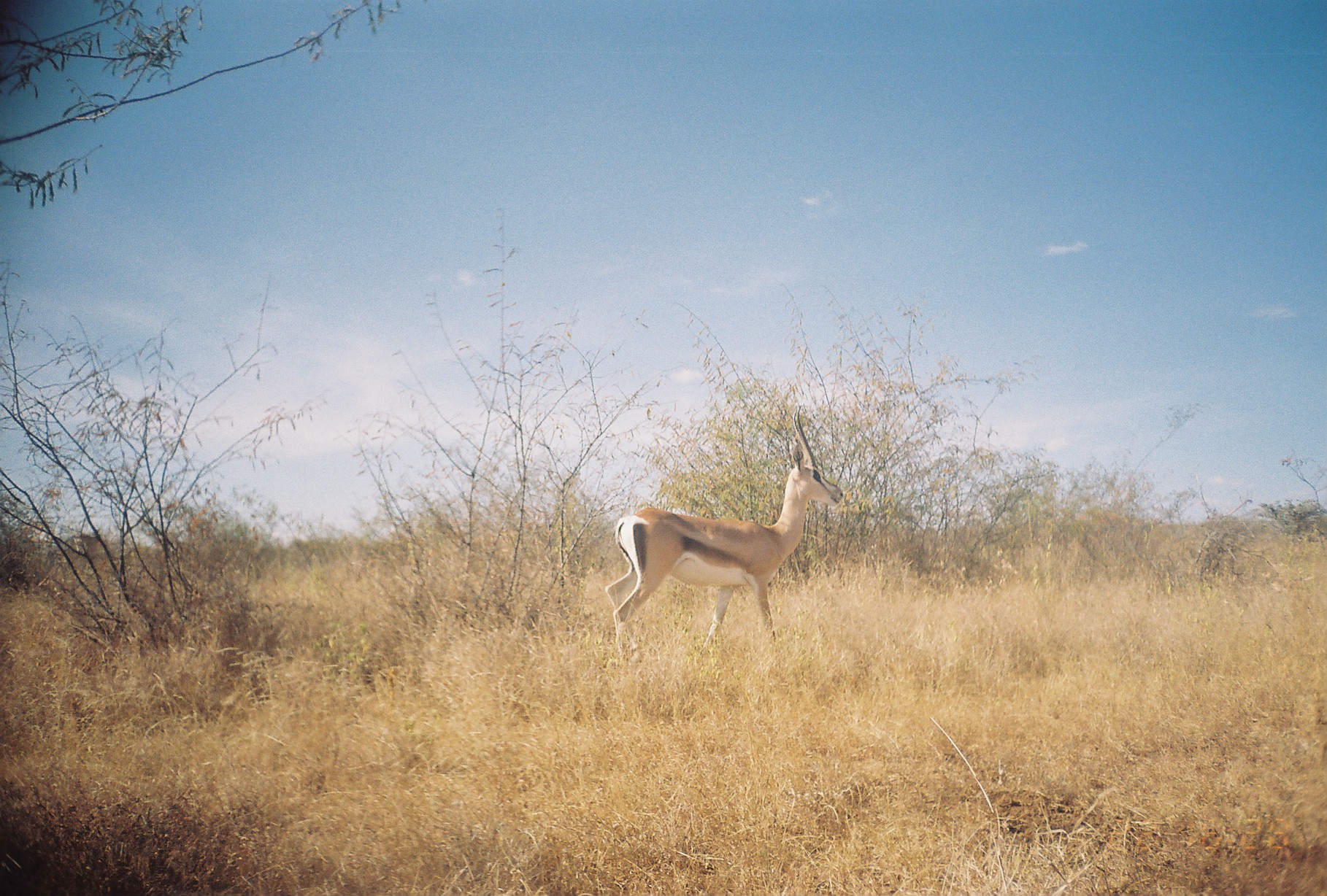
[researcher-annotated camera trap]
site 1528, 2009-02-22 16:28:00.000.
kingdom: Animalia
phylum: Chordata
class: Mammalia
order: Artiodactyla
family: Bovidae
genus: Nanger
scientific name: Nanger granti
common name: grant's gazelle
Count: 1.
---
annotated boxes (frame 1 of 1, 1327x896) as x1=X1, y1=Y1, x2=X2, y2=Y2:
nanger granti: x1=603, y1=403, x2=844, y2=664